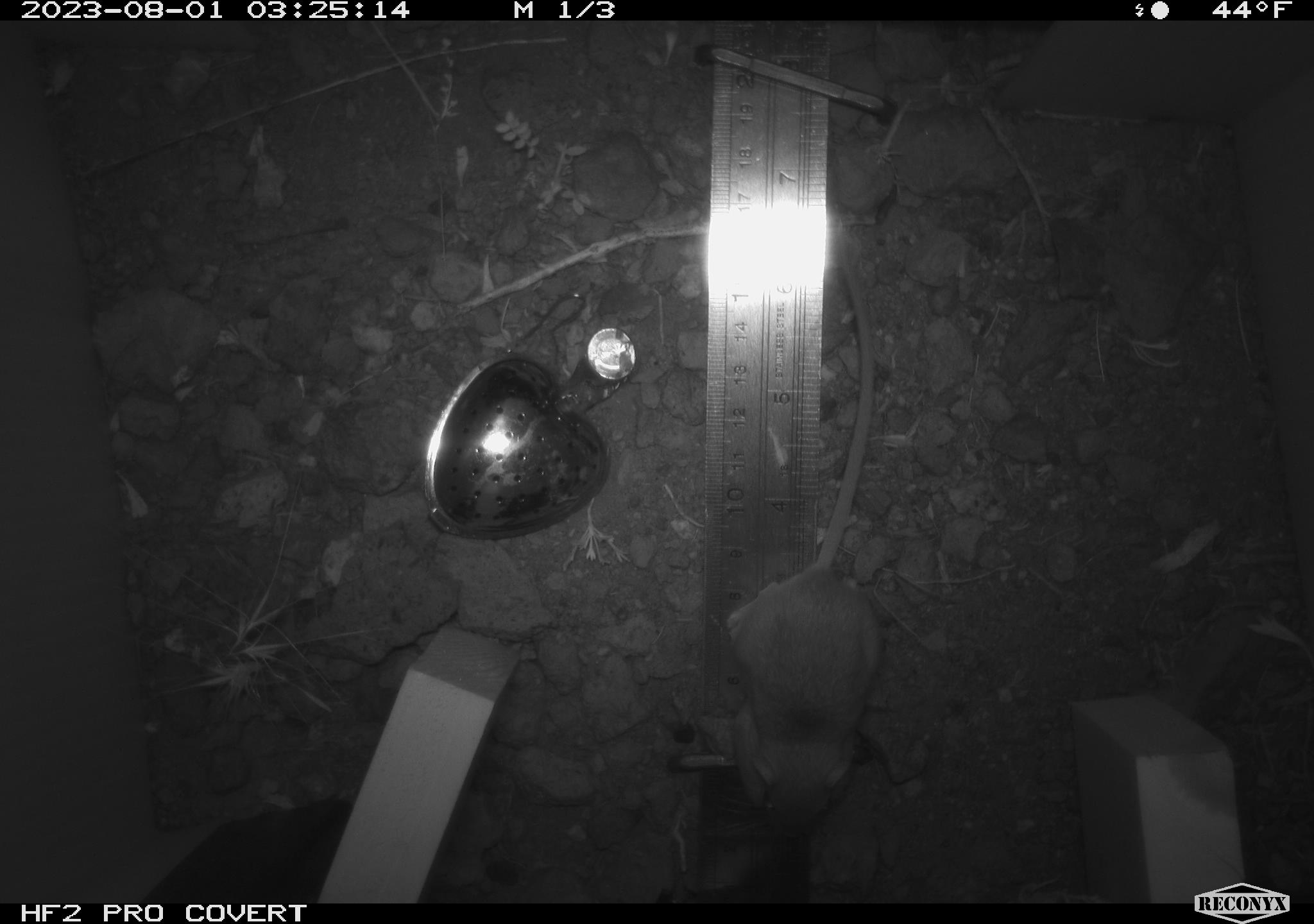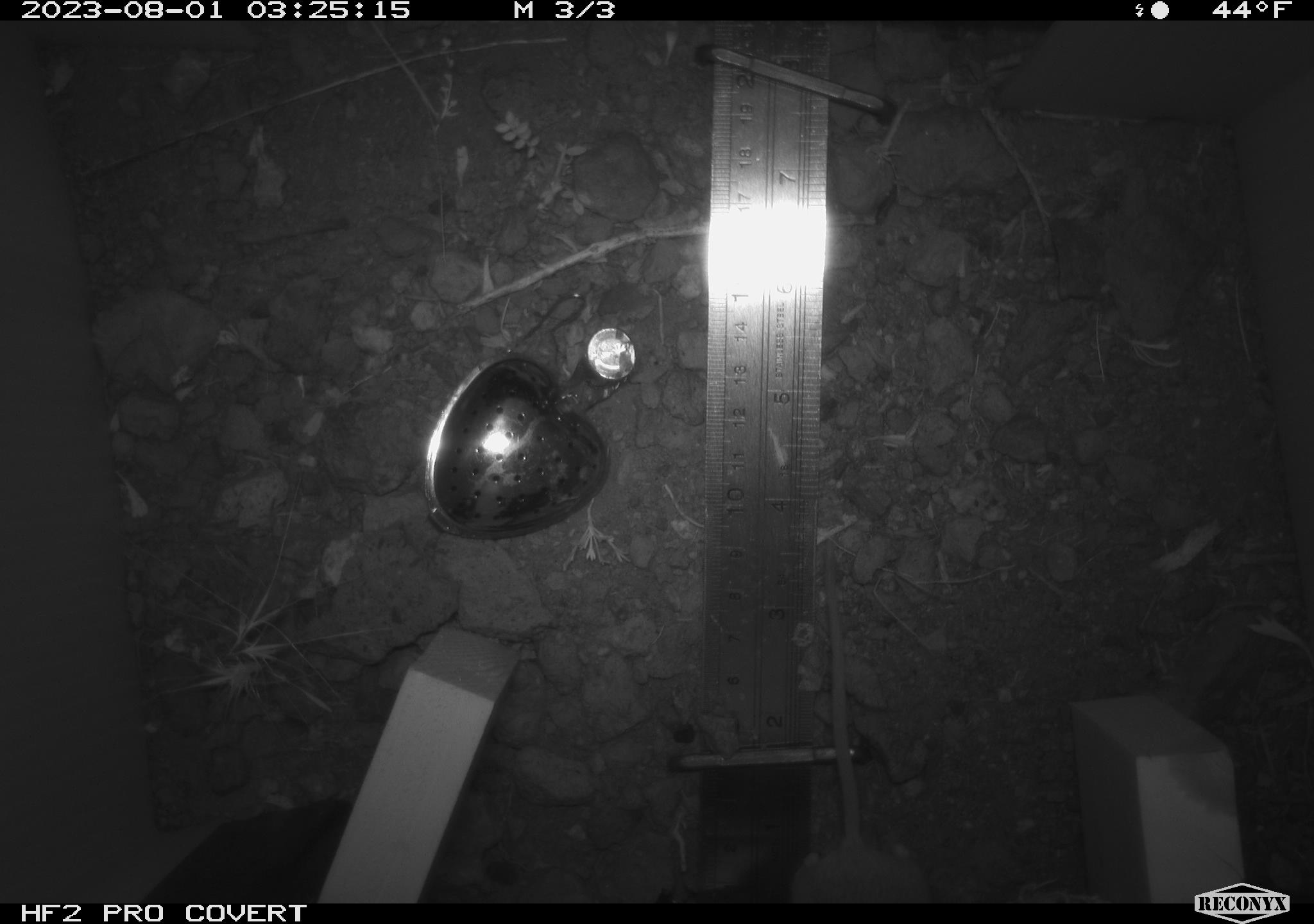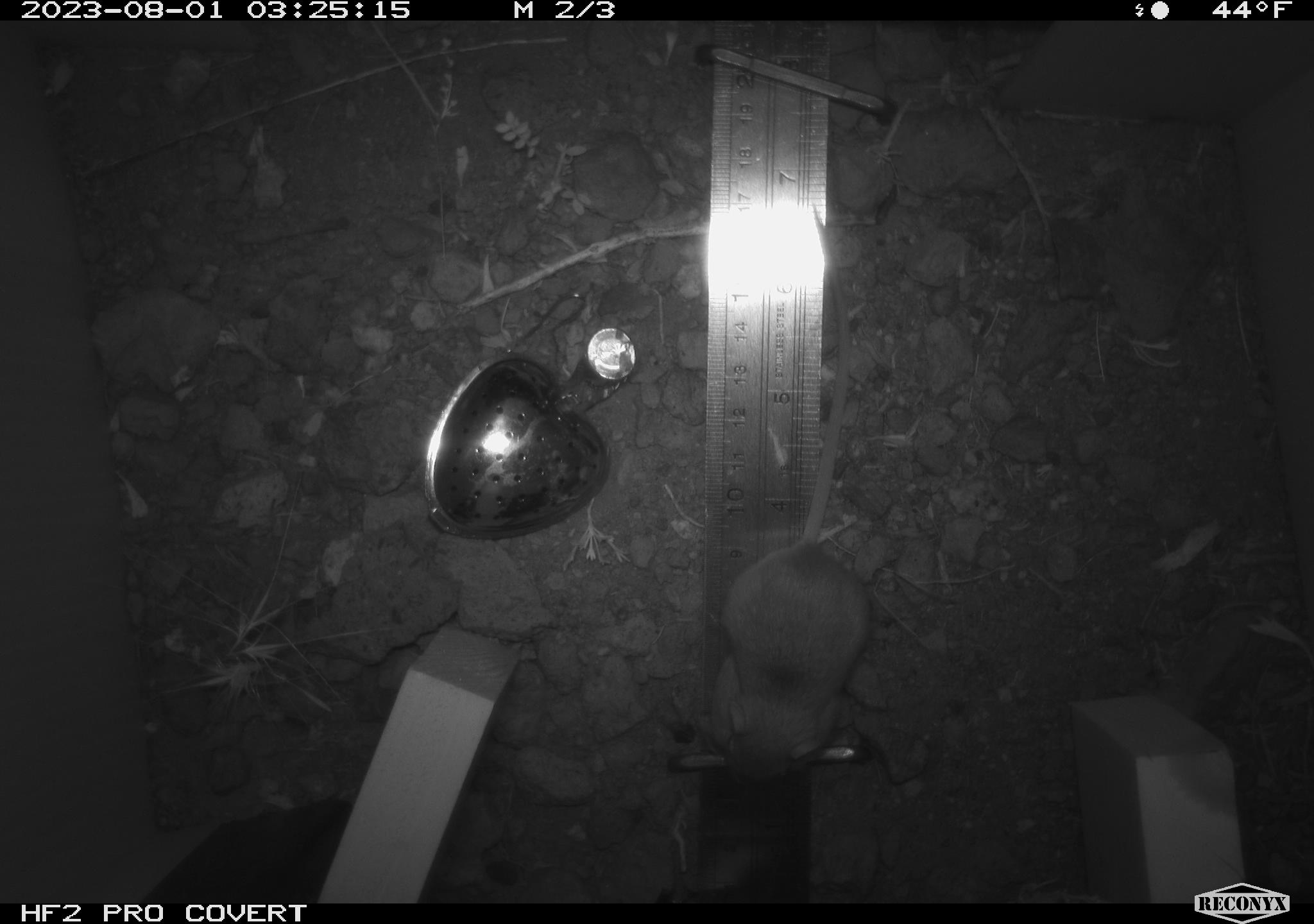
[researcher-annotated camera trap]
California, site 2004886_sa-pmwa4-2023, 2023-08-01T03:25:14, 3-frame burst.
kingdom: Animalia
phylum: Chordata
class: Mammalia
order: Rodentia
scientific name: Rodentia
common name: mouse species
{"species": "mouse species (Rodentia)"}